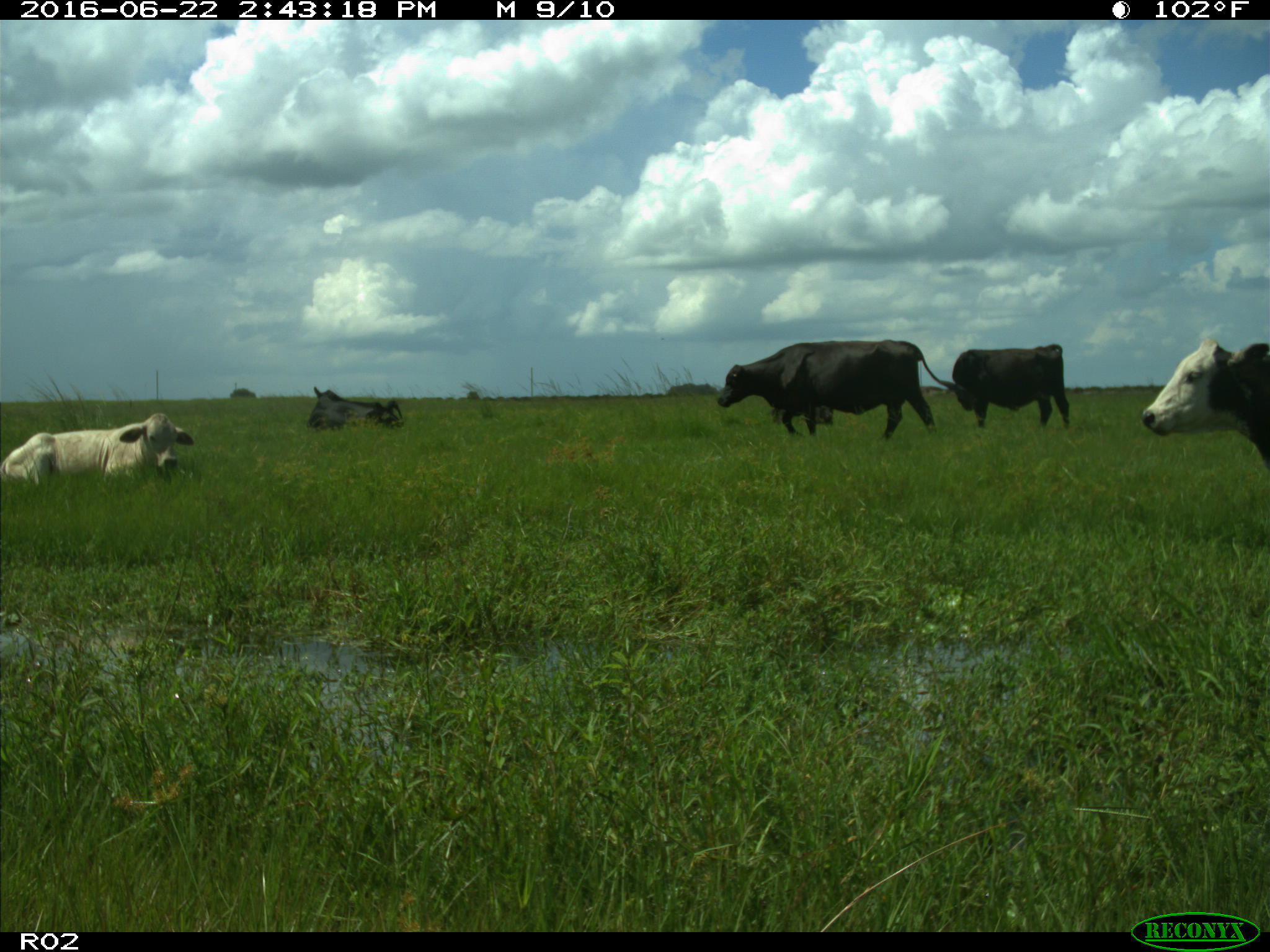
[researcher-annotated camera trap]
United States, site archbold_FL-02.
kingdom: Animalia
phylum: Chordata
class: Mammalia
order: Artiodactyla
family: Bovidae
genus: Bos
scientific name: Bos taurus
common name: domestic cow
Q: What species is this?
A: Bos taurus (domestic cow).